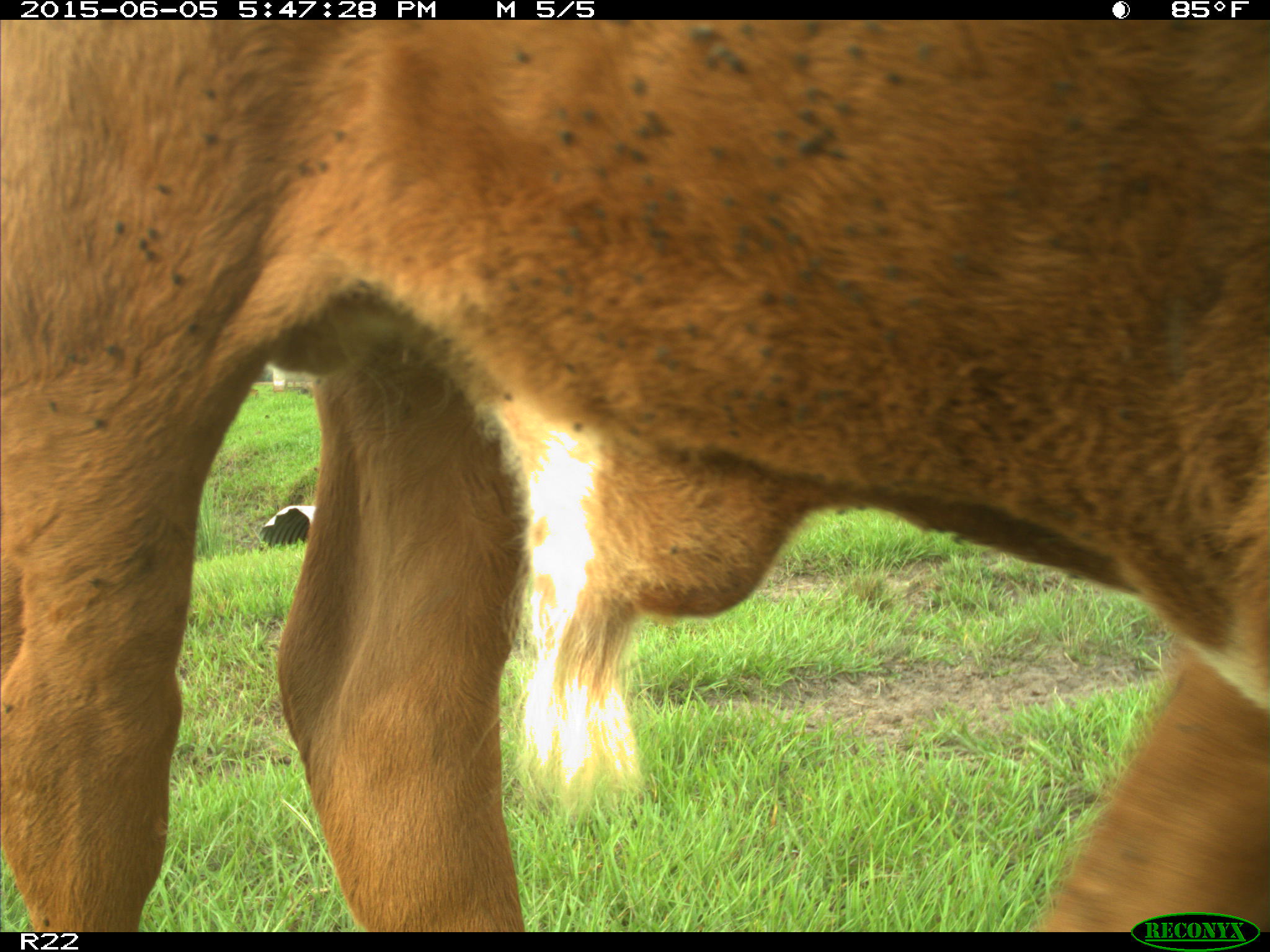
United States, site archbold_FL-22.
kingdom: Animalia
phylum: Chordata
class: Mammalia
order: Artiodactyla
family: Bovidae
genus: Bos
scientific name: Bos taurus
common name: domestic cow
Bos taurus (domestic cow).